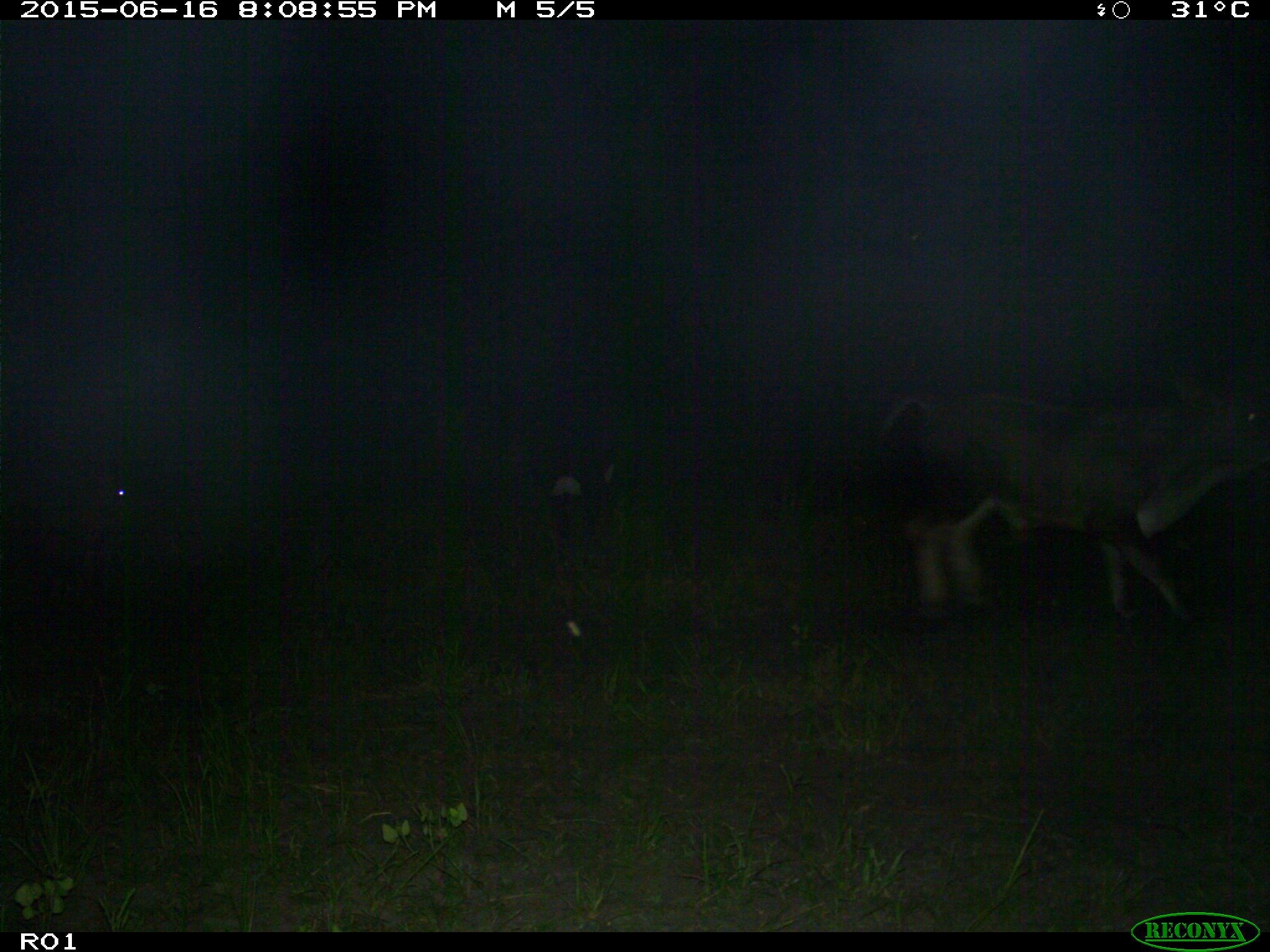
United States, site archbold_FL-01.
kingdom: Animalia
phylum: Chordata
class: Mammalia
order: Artiodactyla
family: Bovidae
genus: Bos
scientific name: Bos taurus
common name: domestic cow